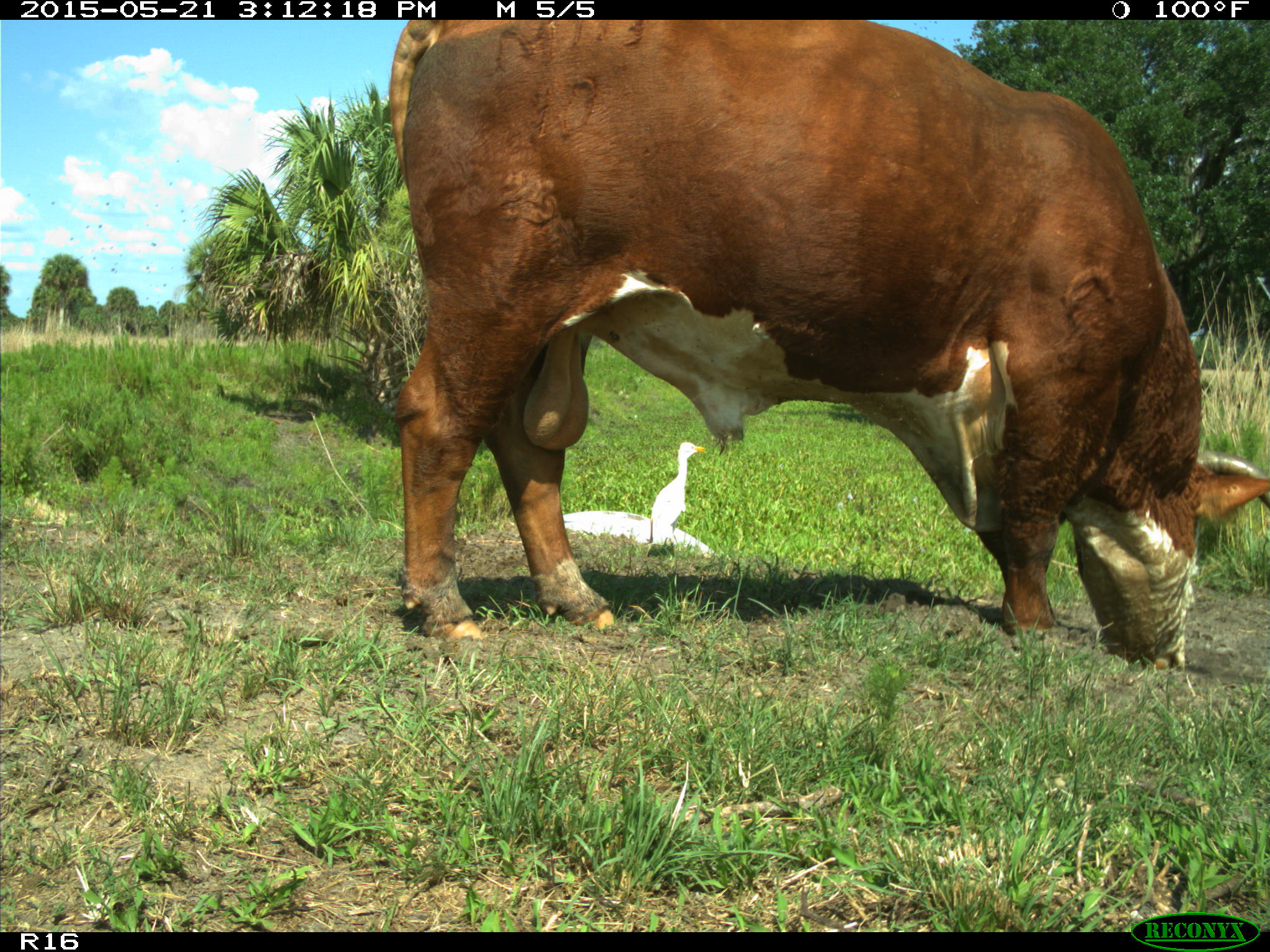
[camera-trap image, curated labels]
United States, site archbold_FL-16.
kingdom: Animalia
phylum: Chordata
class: Mammalia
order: Artiodactyla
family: Bovidae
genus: Bos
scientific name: Bos taurus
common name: domestic cow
Bos taurus (domestic cow).